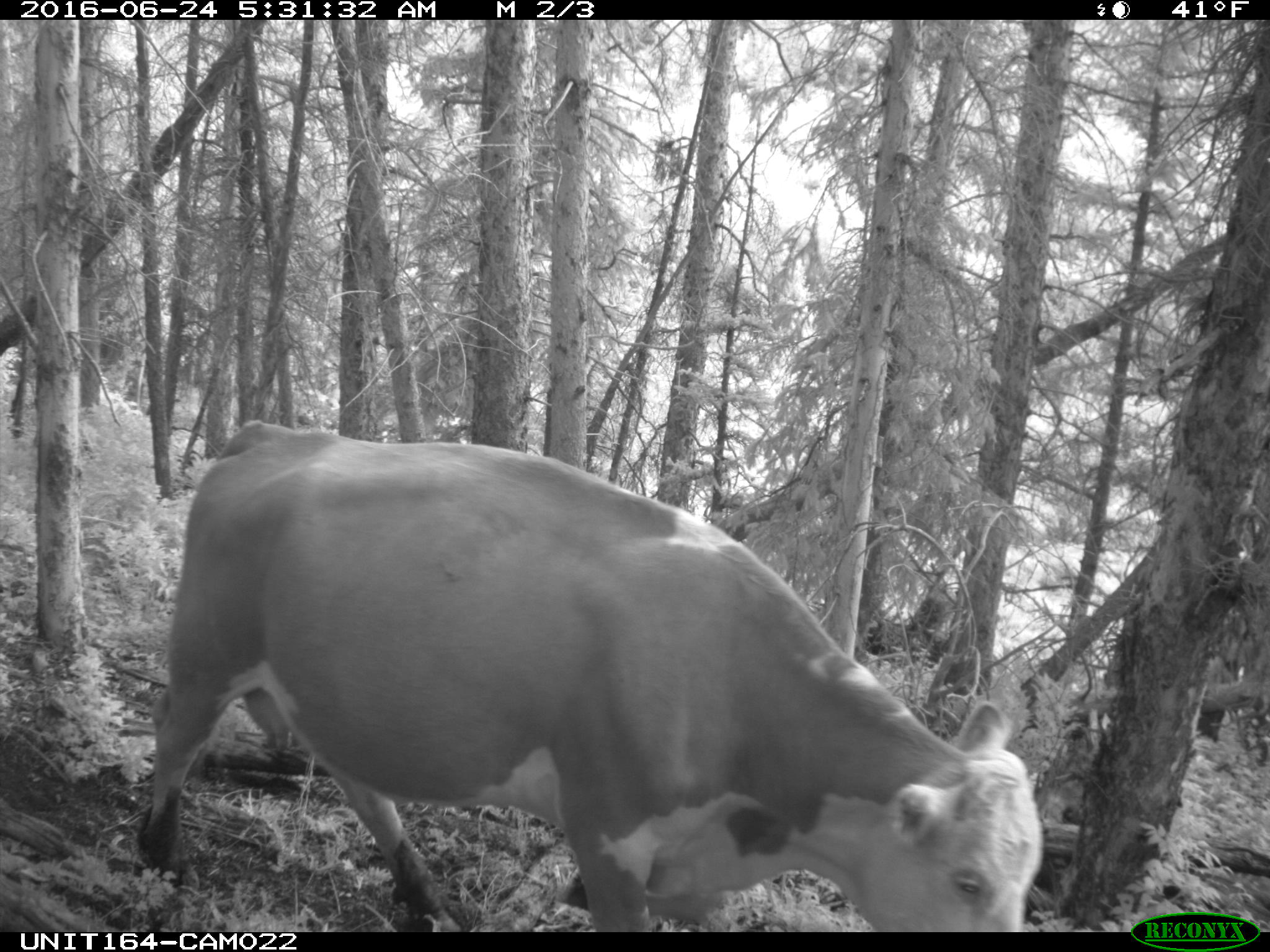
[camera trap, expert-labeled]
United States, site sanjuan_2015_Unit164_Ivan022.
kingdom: Animalia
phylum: Chordata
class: Mammalia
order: Artiodactyla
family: Bovidae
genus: Bos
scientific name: Bos taurus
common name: domestic cow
Bos taurus (domestic cow).